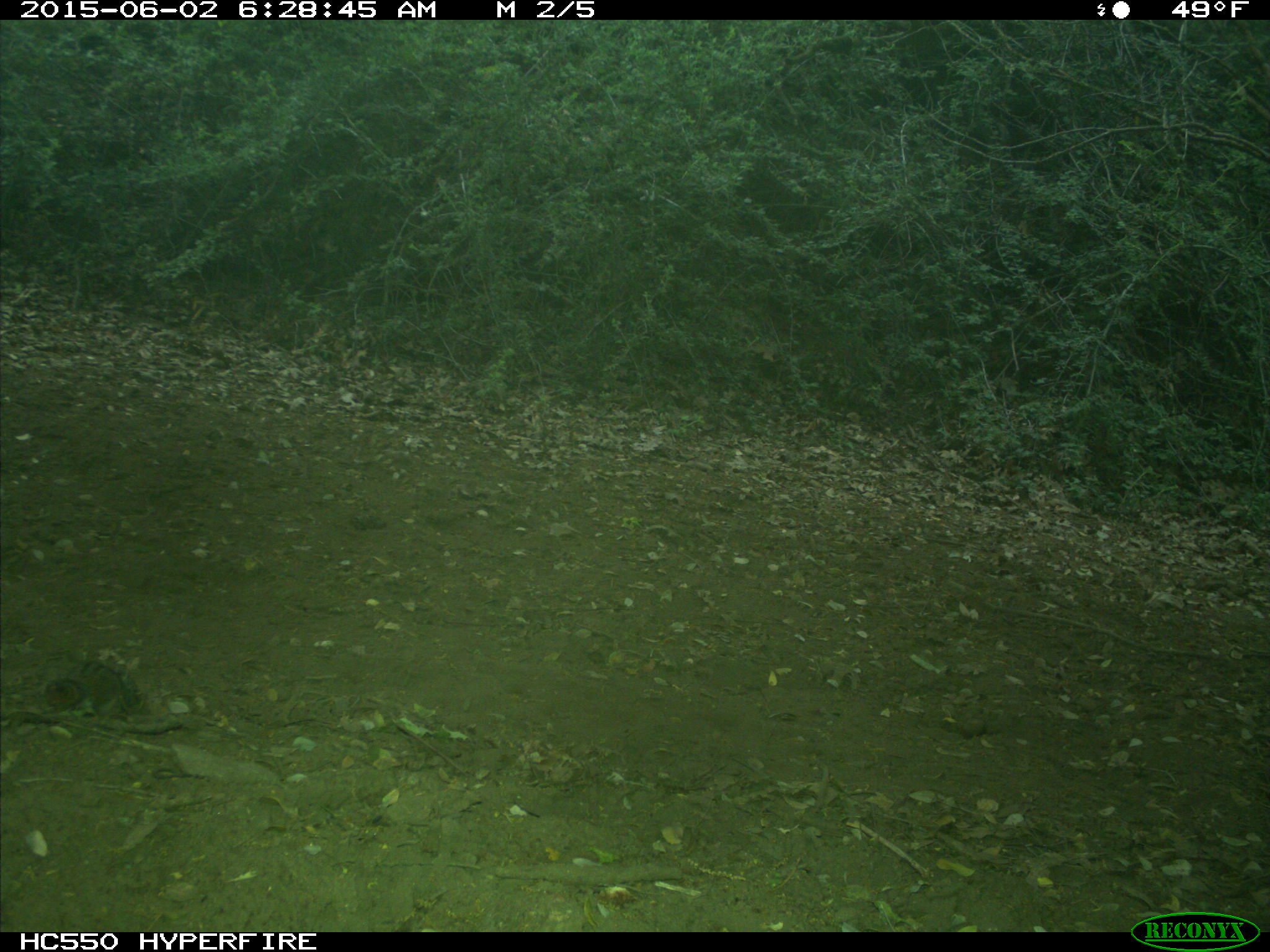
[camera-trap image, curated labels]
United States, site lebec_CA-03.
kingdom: Animalia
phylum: Chordata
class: Mammalia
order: Rodentia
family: Sciuridae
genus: Tamias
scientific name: Tamias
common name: chipmunk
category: unidentified chipmunk